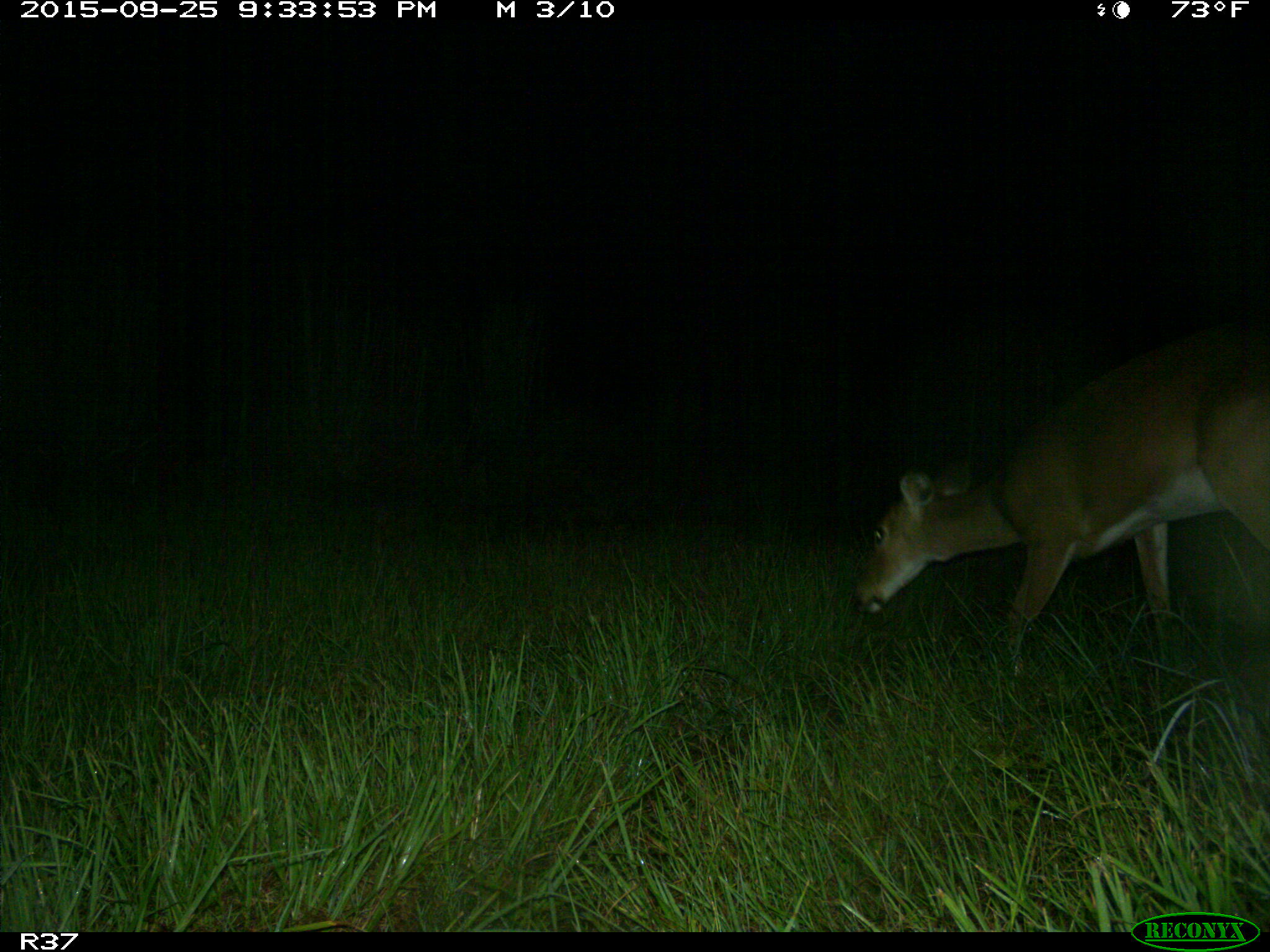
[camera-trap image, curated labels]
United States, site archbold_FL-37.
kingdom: Animalia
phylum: Chordata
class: Mammalia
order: Artiodactyla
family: Cervidae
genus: Odocoileus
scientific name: Odocoileus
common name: deer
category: unidentified deer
Unidentified deer (deer) (Odocoileus).